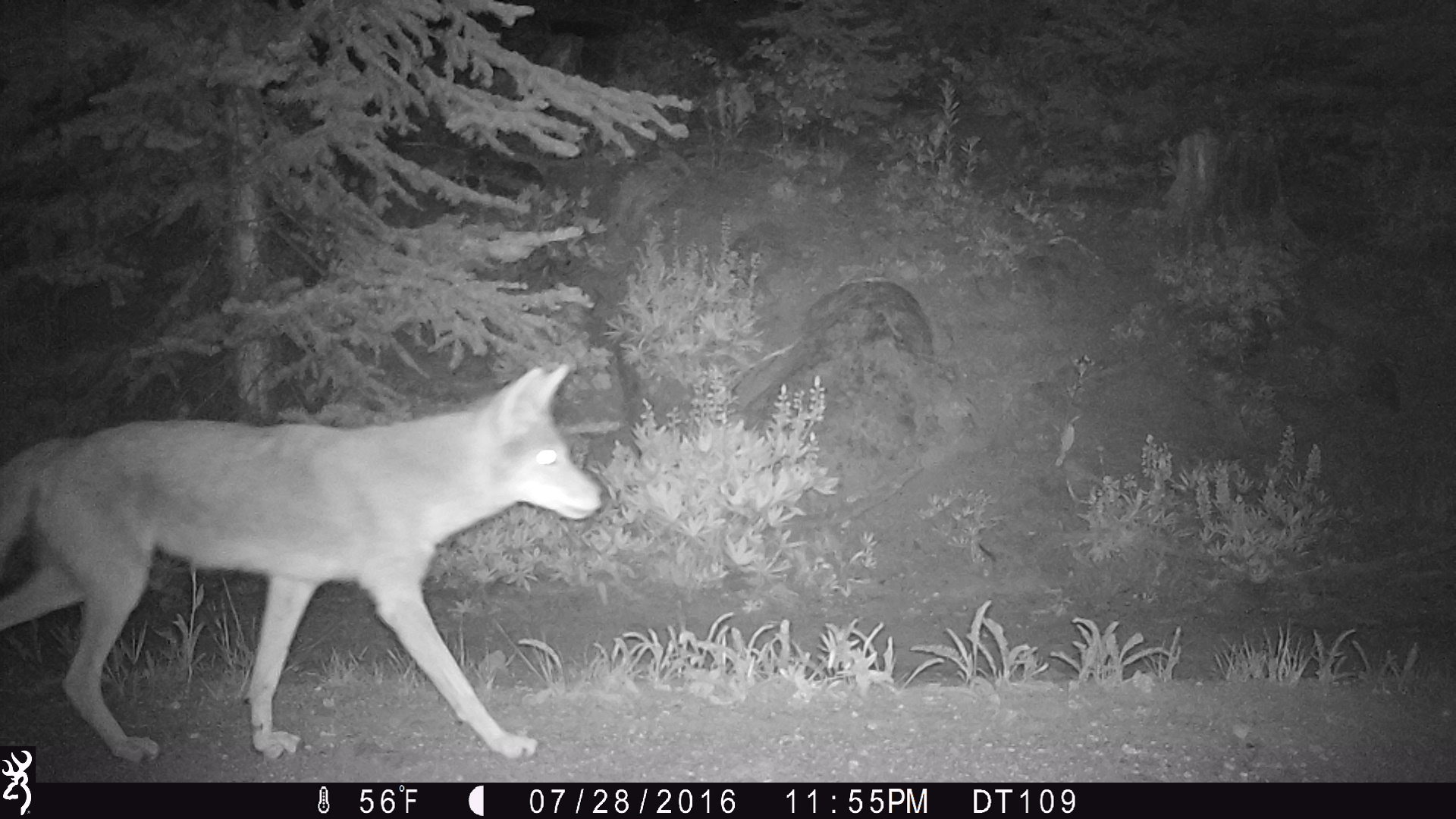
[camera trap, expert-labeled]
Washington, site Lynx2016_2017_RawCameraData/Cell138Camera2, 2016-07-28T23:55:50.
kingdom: Animalia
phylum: Chordata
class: Mammalia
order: Carnivora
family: Canidae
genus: Canis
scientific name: Canis latrans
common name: coyote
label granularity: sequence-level